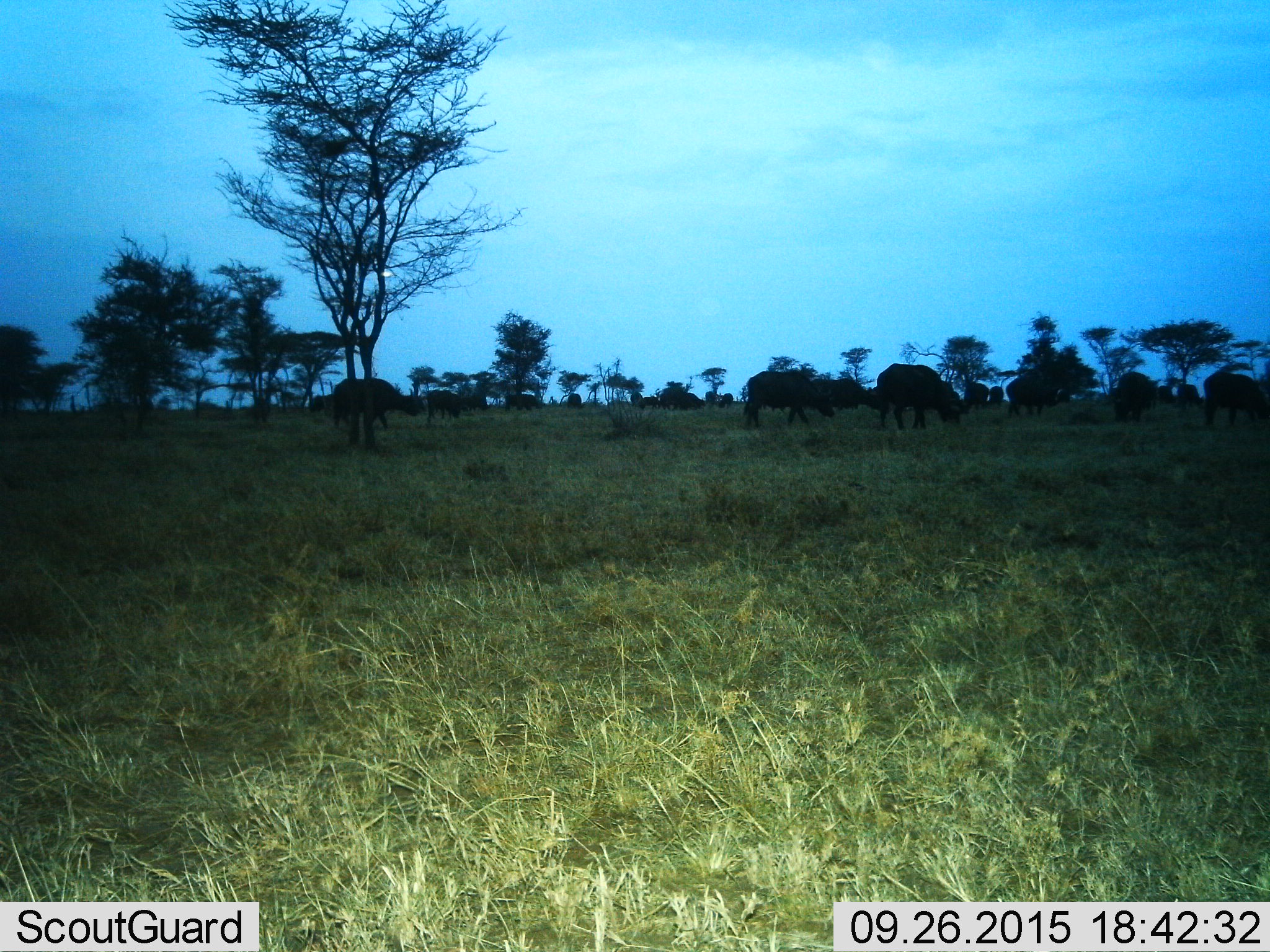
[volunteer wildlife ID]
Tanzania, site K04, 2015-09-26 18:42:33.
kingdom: Animalia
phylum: Chordata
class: Mammalia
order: Artiodactyla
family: Bovidae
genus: Syncerus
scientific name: Syncerus caffer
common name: cape buffalo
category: buffalo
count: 11-50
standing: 43%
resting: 0%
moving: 43%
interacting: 0%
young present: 29%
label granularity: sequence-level